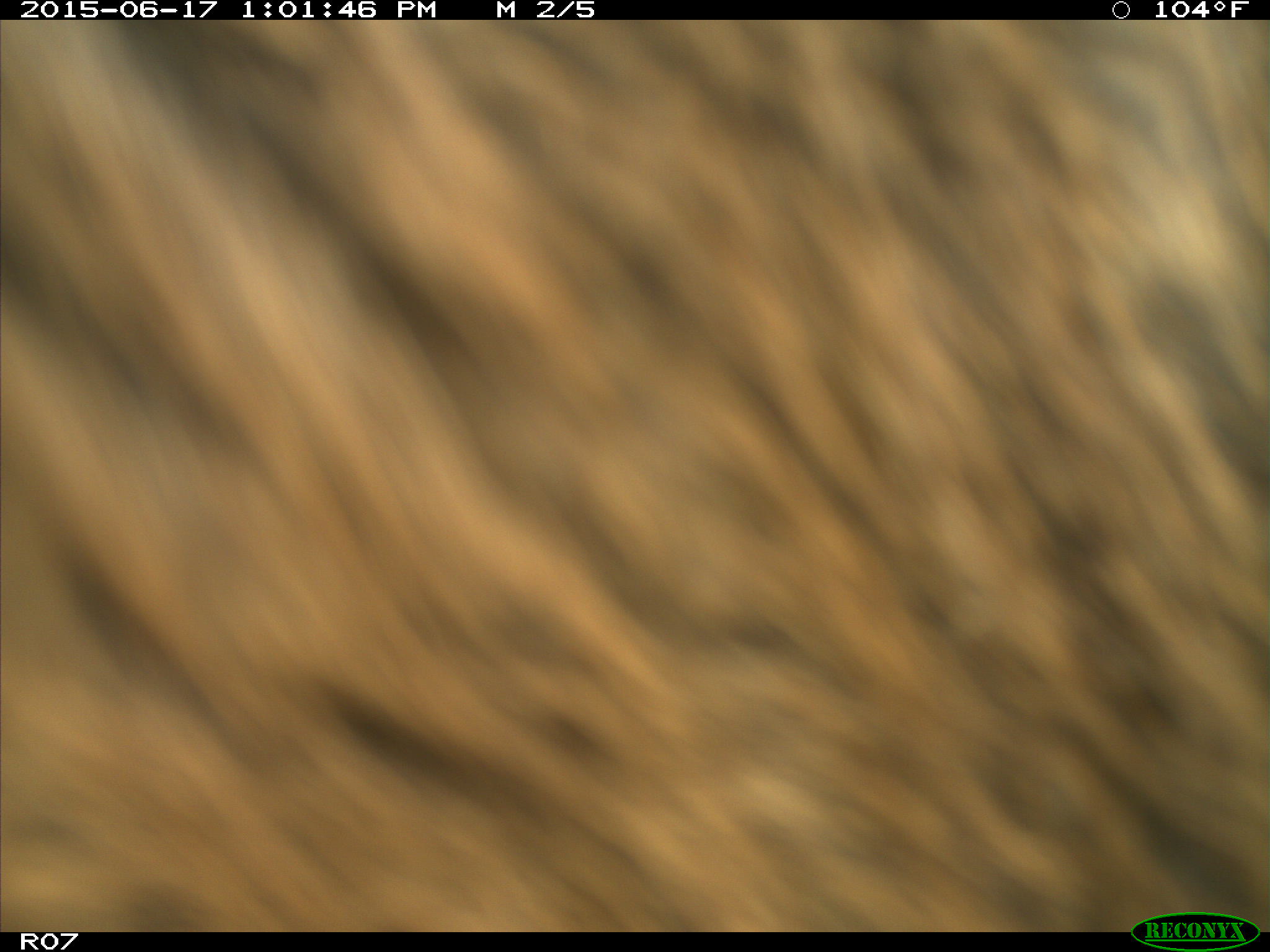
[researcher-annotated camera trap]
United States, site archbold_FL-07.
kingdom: Animalia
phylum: Chordata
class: Mammalia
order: Artiodactyla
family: Bovidae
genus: Bos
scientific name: Bos taurus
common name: domestic cow